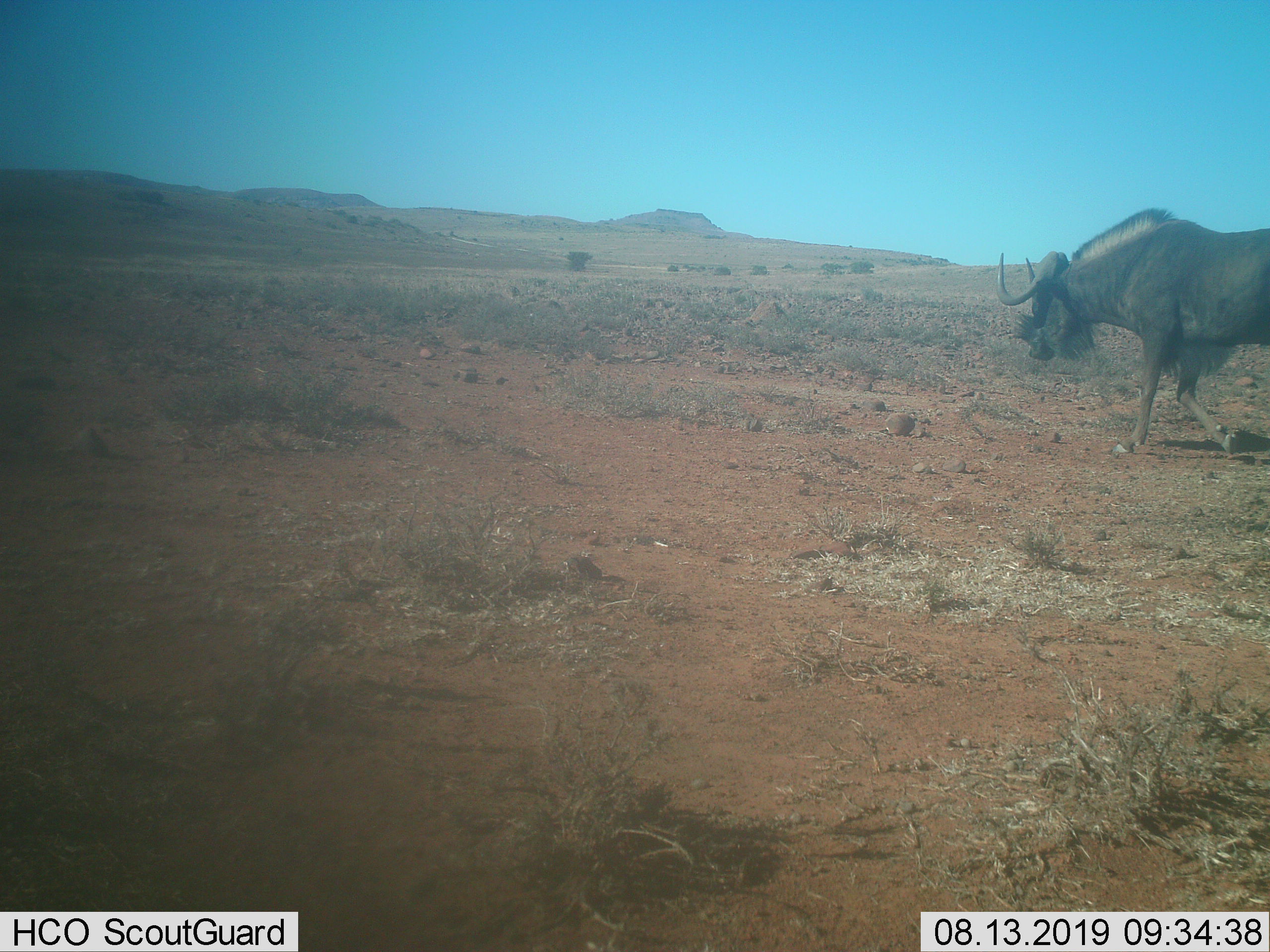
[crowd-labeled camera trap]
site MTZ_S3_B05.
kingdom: Animalia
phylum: Chordata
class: Mammalia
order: Artiodactyla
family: Bovidae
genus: Connochaetes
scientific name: Connochaetes gnou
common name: black wildebeest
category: wildebeestblack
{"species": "wildebeestblack (black wildebeest) (Connochaetes gnou)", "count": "1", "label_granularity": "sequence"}